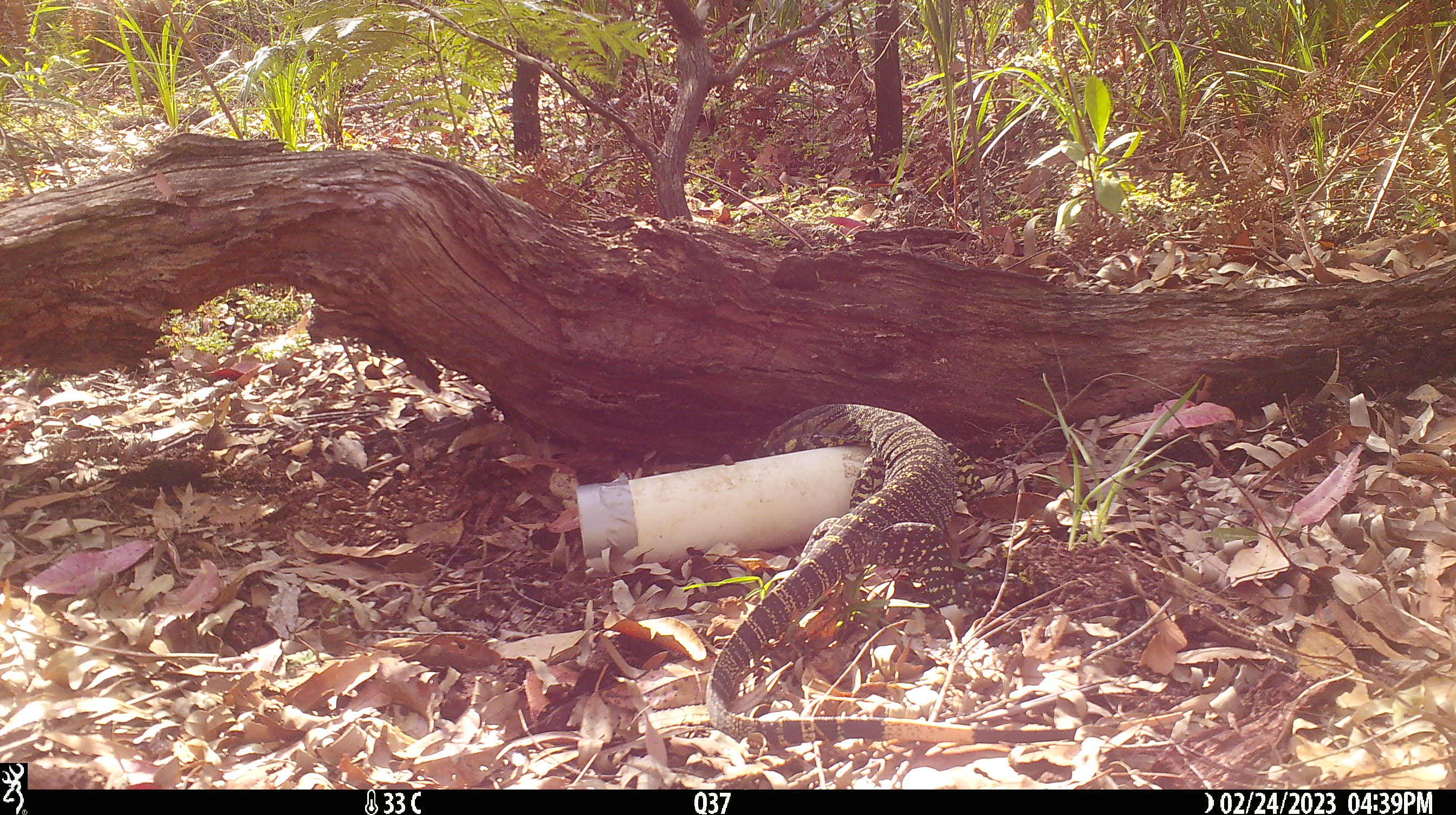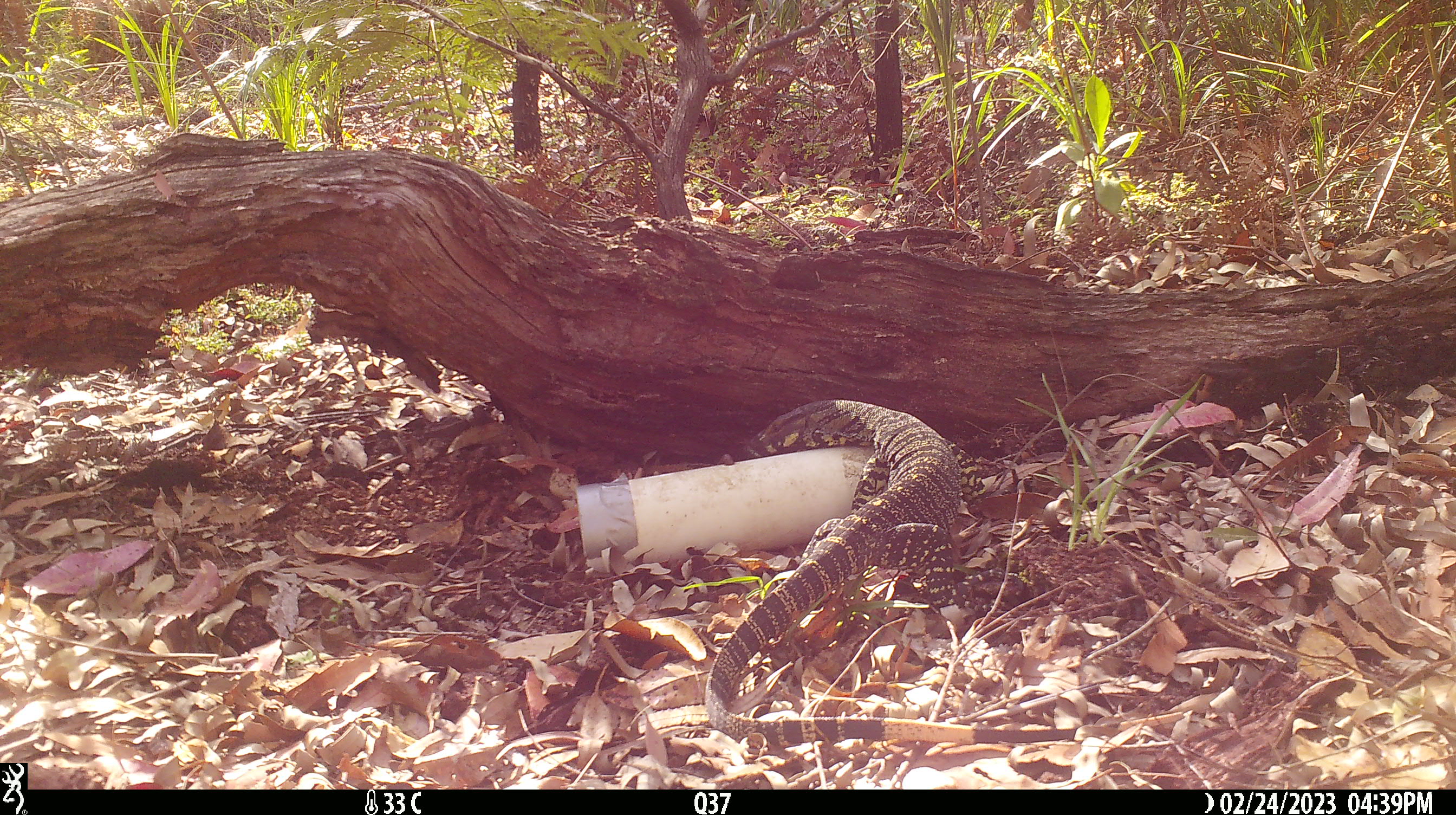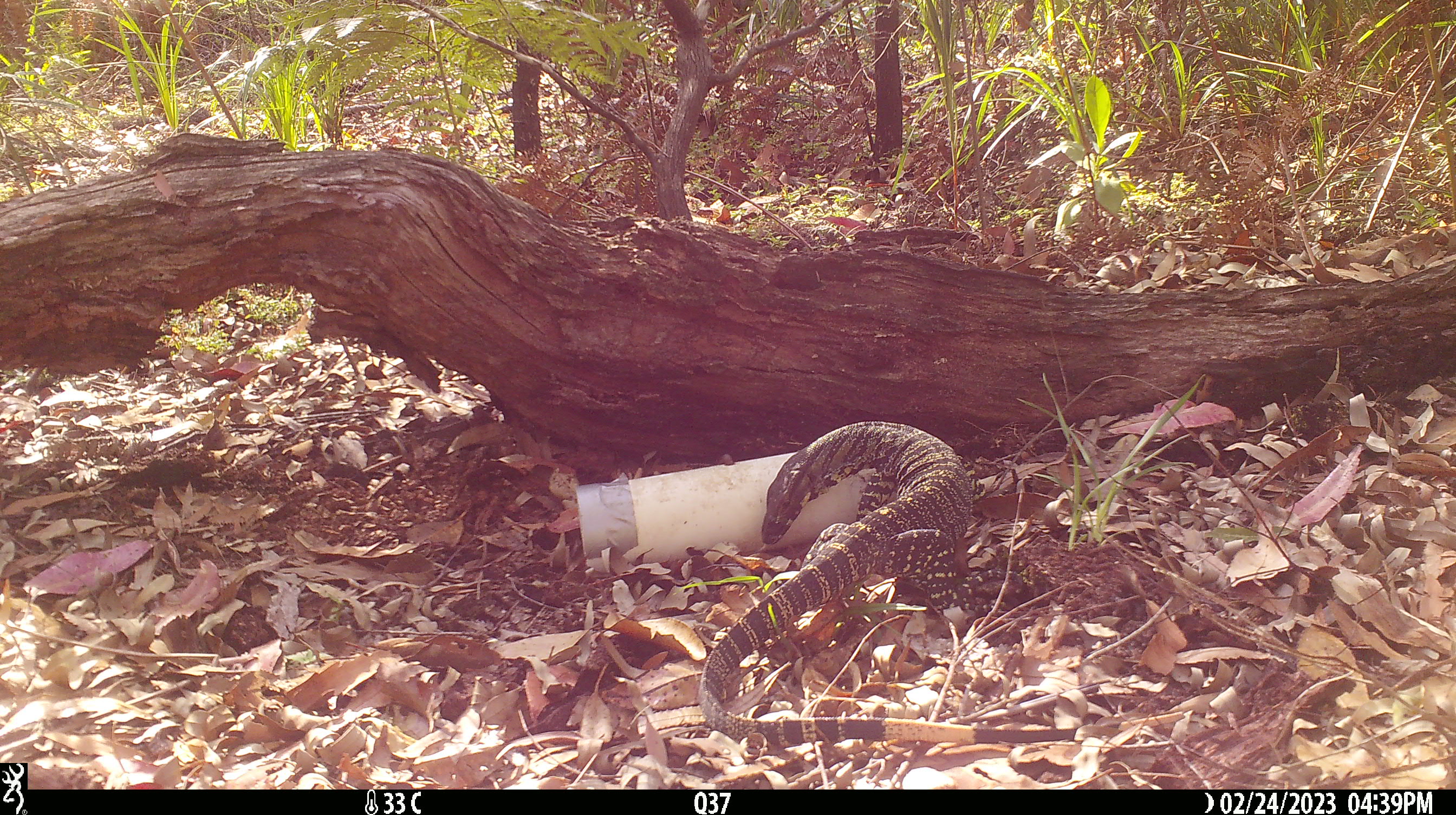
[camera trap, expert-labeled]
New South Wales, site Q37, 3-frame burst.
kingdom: Animalia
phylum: Chordata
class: Reptilia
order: Squamata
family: Varanidae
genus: Varanus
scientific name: Varanus varius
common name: lace monitor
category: goanna